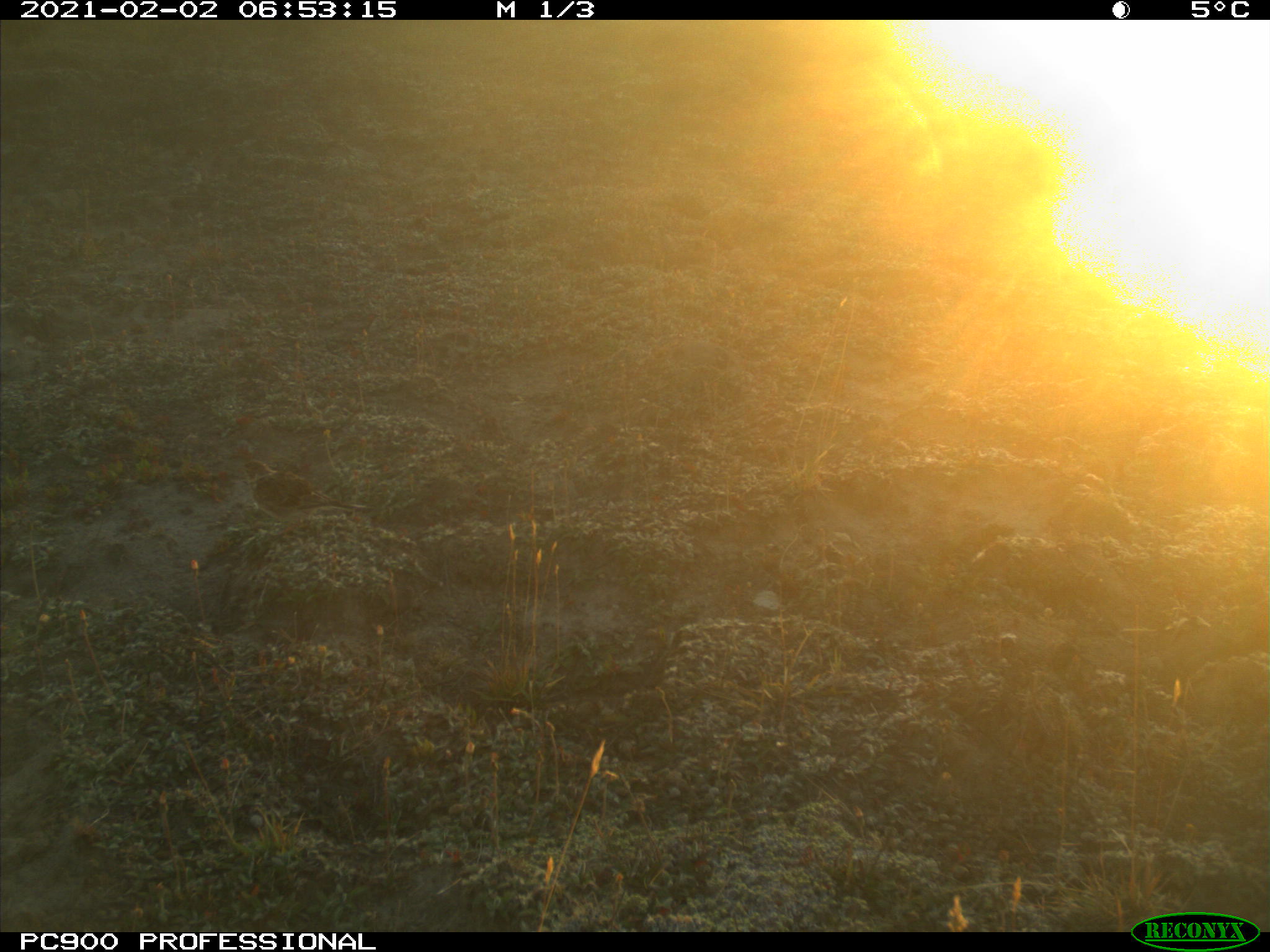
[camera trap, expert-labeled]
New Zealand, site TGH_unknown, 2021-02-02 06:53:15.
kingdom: Animalia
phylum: Chordata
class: Aves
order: Passeriformes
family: Motacillidae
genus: Anthus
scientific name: Anthus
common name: pipit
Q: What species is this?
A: Pipit (Anthus).